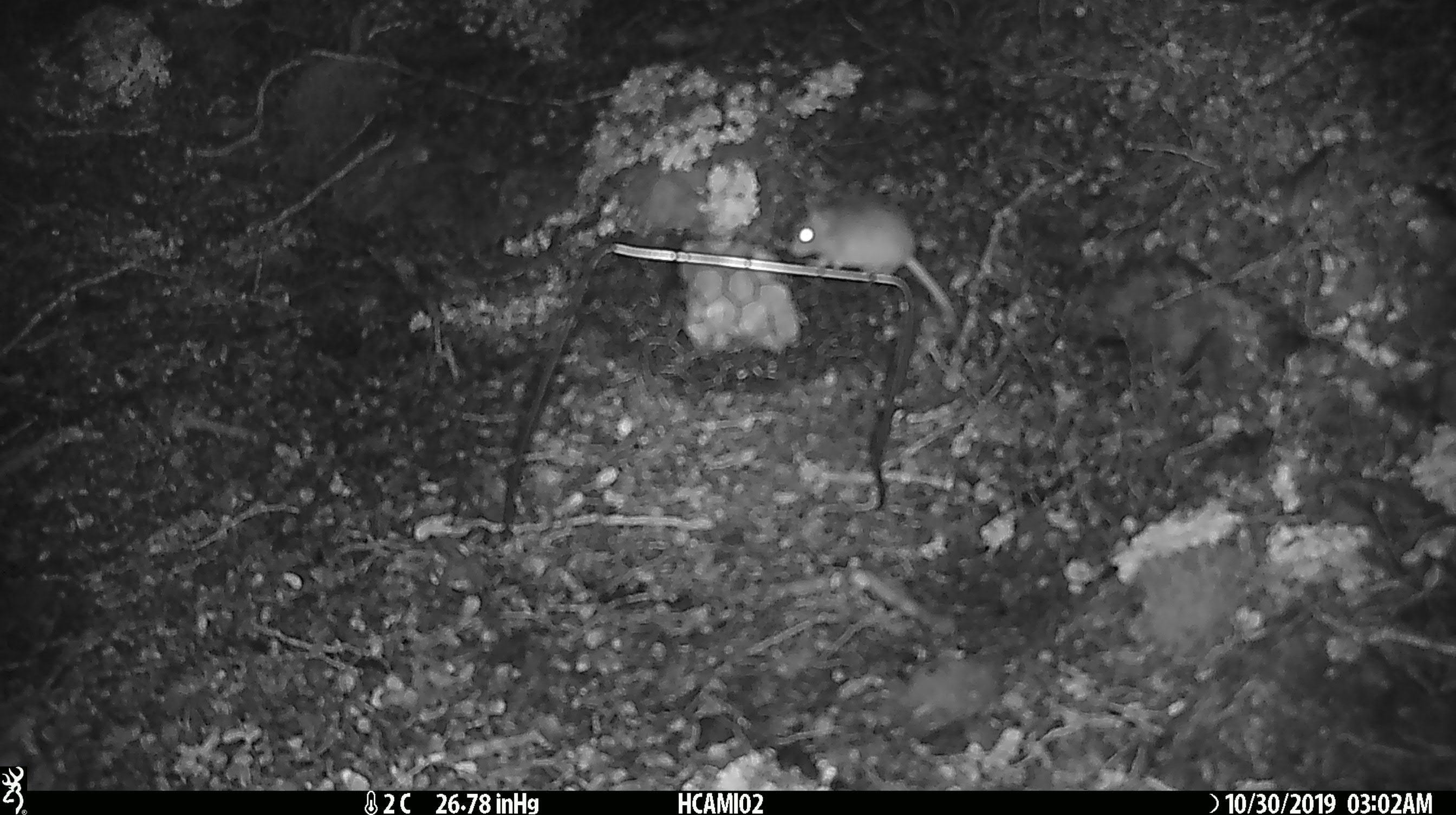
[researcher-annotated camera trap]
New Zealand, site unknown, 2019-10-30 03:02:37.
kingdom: Animalia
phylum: Chordata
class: Mammalia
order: Rodentia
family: Muridae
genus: Mus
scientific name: Mus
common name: mouse